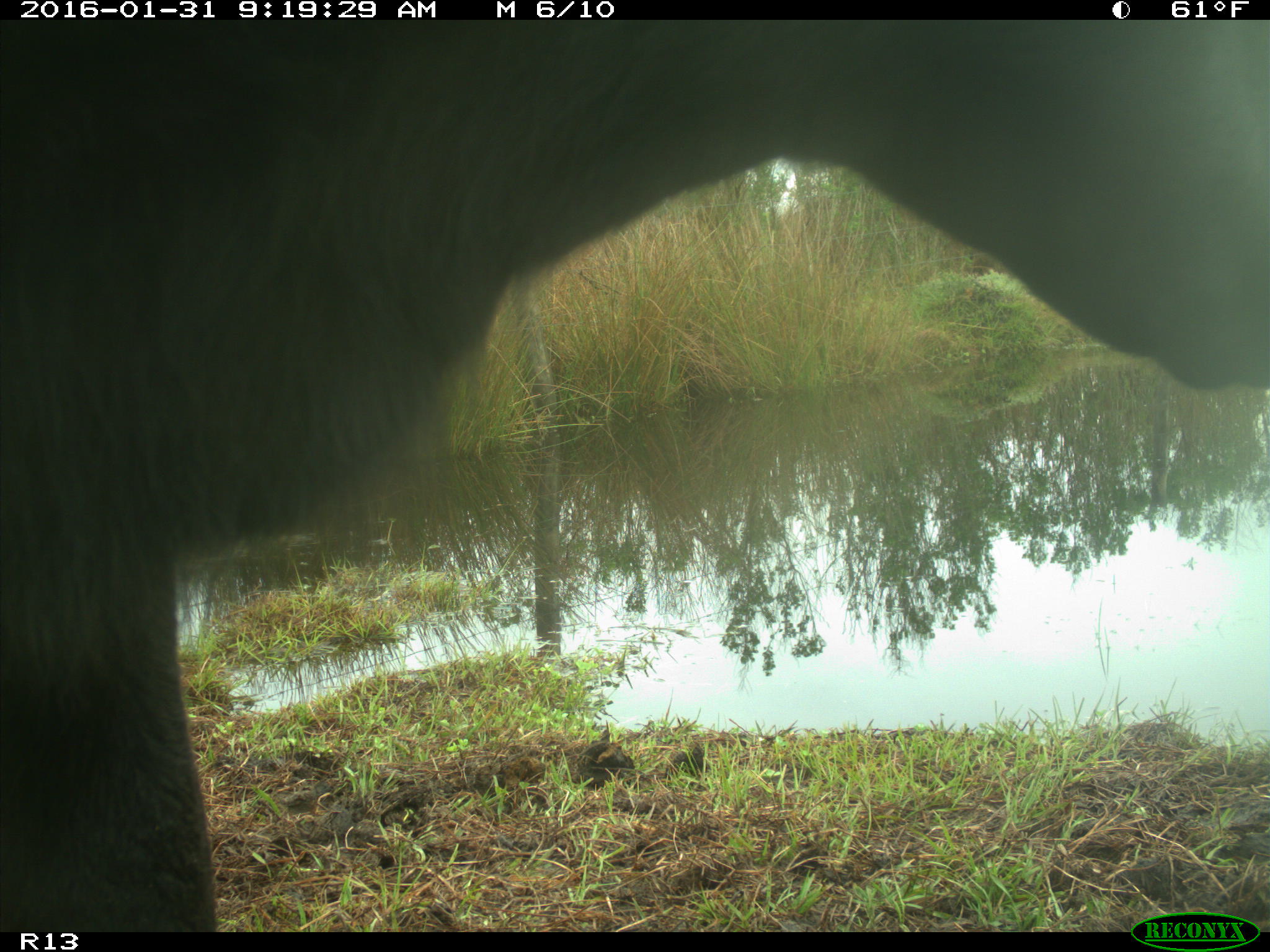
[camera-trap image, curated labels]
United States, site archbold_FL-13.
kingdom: Animalia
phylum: Chordata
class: Mammalia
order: Artiodactyla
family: Bovidae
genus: Bos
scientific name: Bos taurus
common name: domestic cow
Bos taurus (domestic cow).